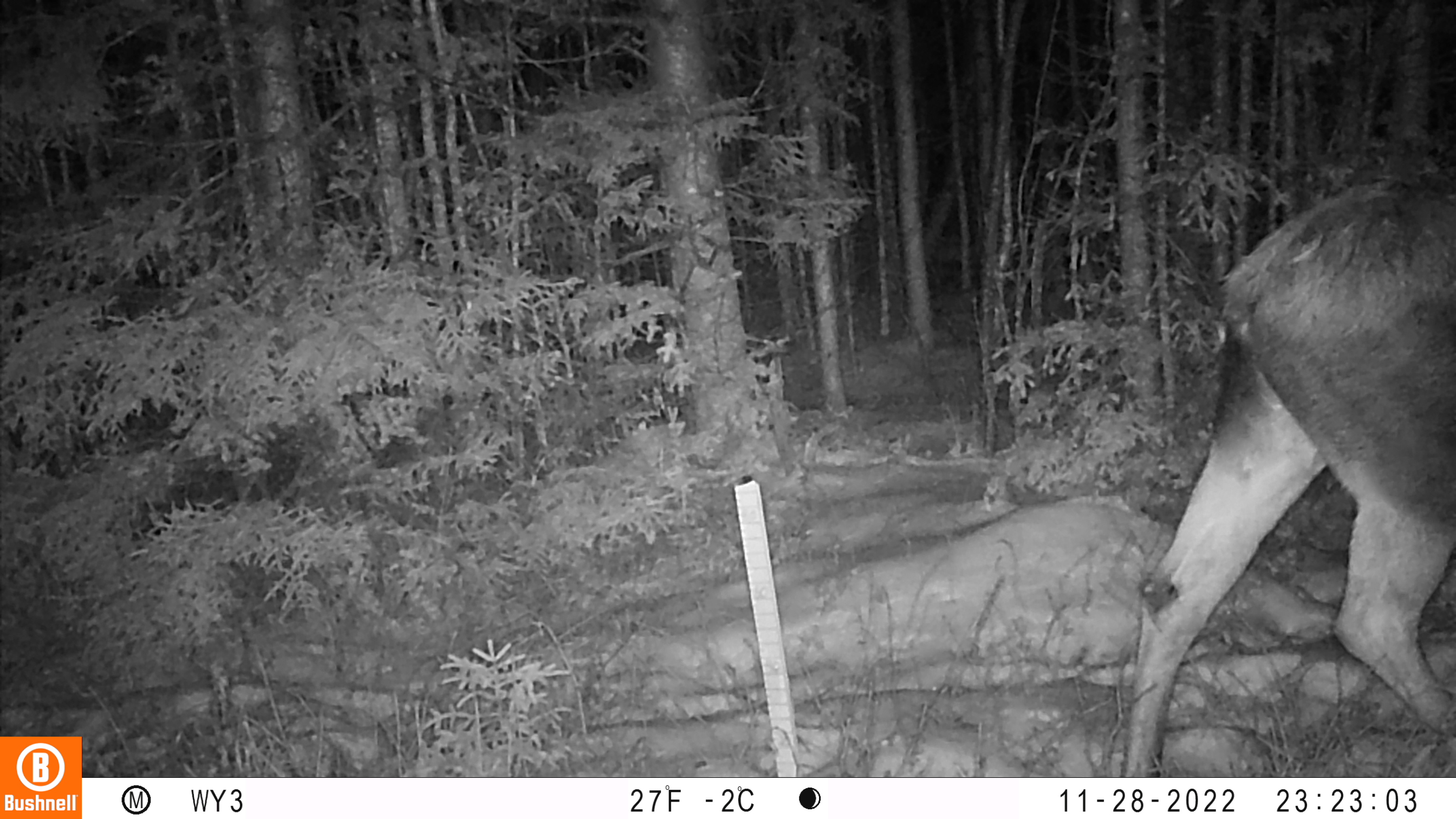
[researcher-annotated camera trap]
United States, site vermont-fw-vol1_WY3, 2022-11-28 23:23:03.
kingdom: Animalia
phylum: Chordata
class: Mammalia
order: Artiodactyla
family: Cervidae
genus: Alces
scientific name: Alces alces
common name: moose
Moose (Alces alces).